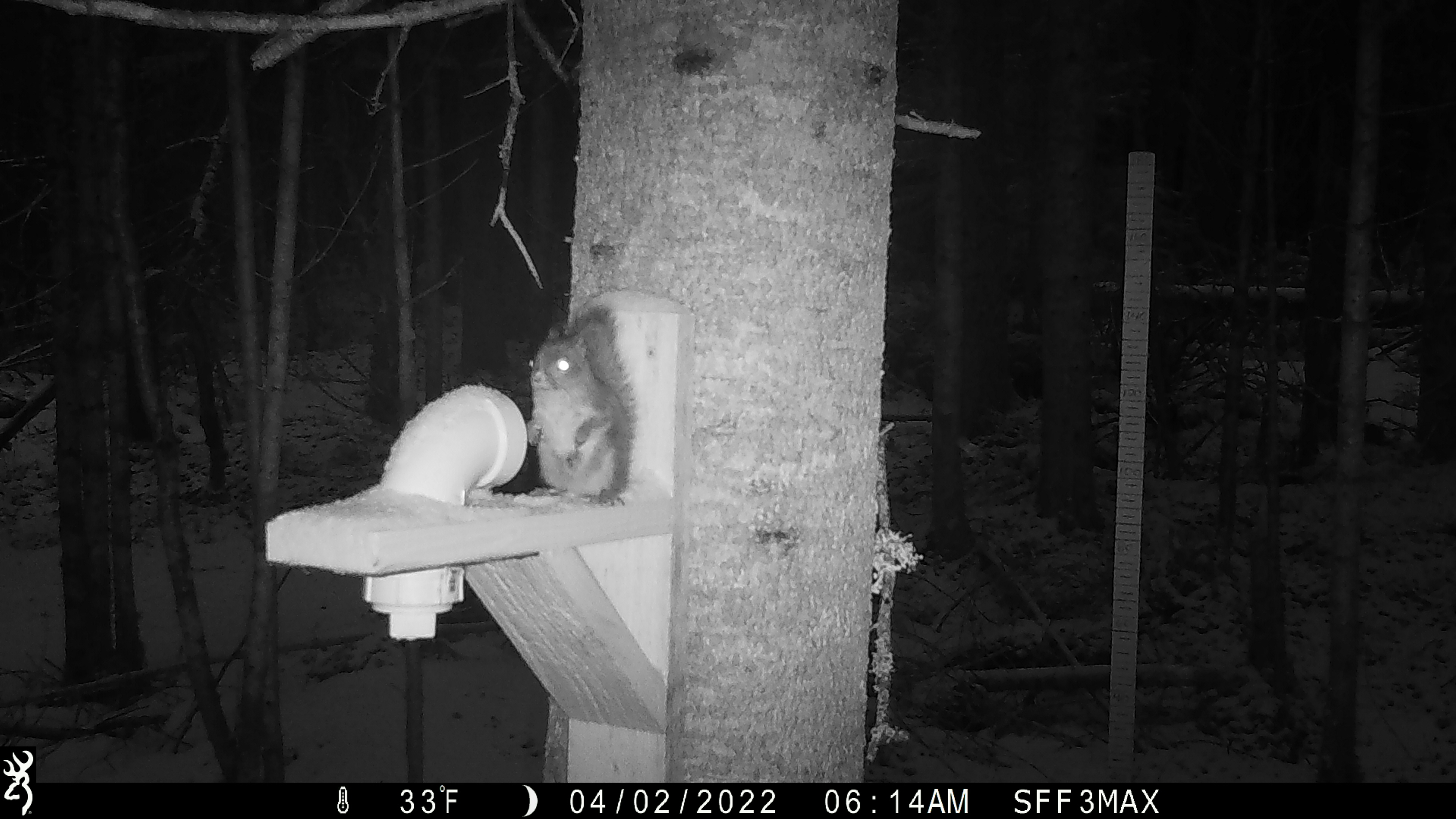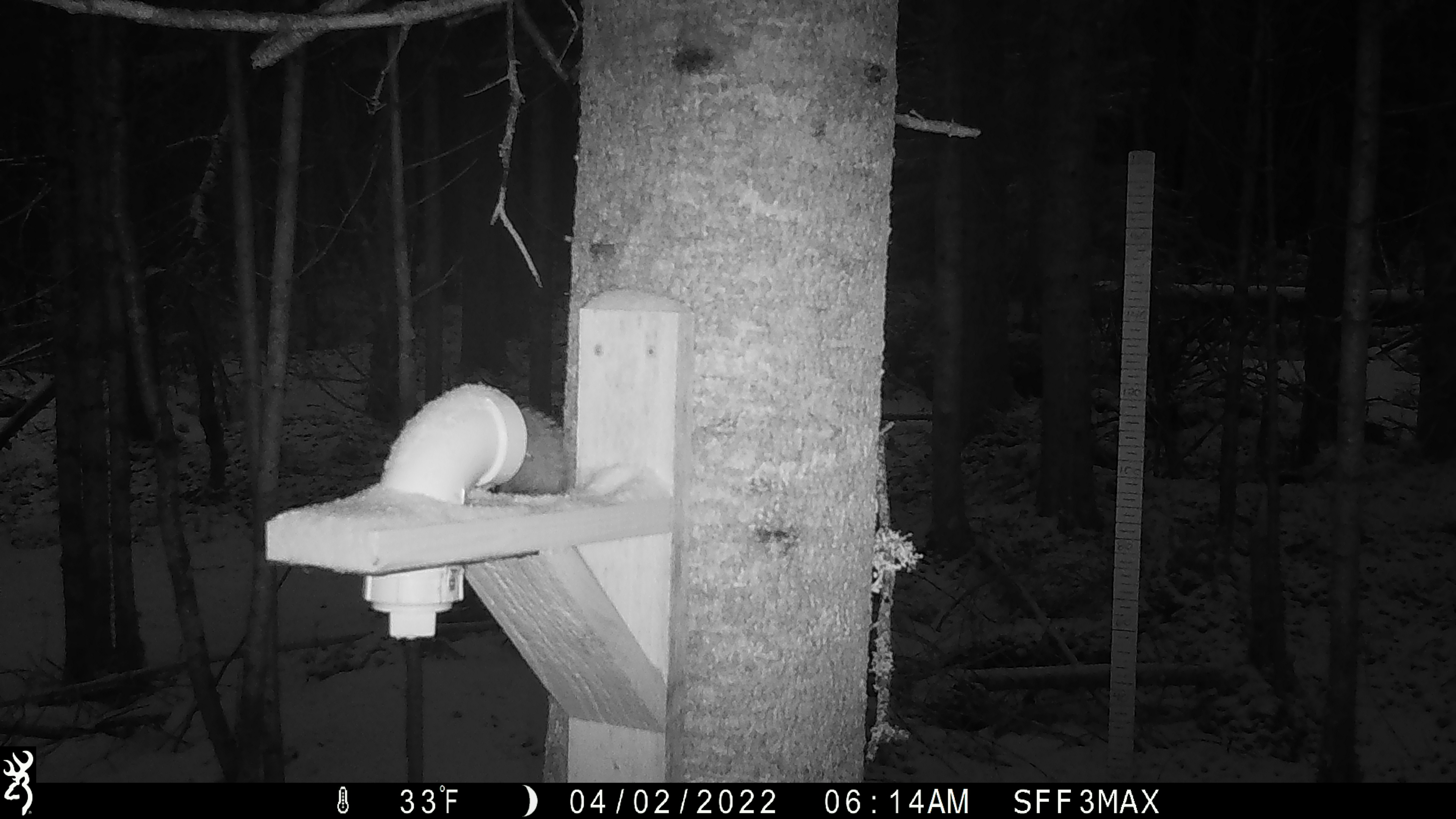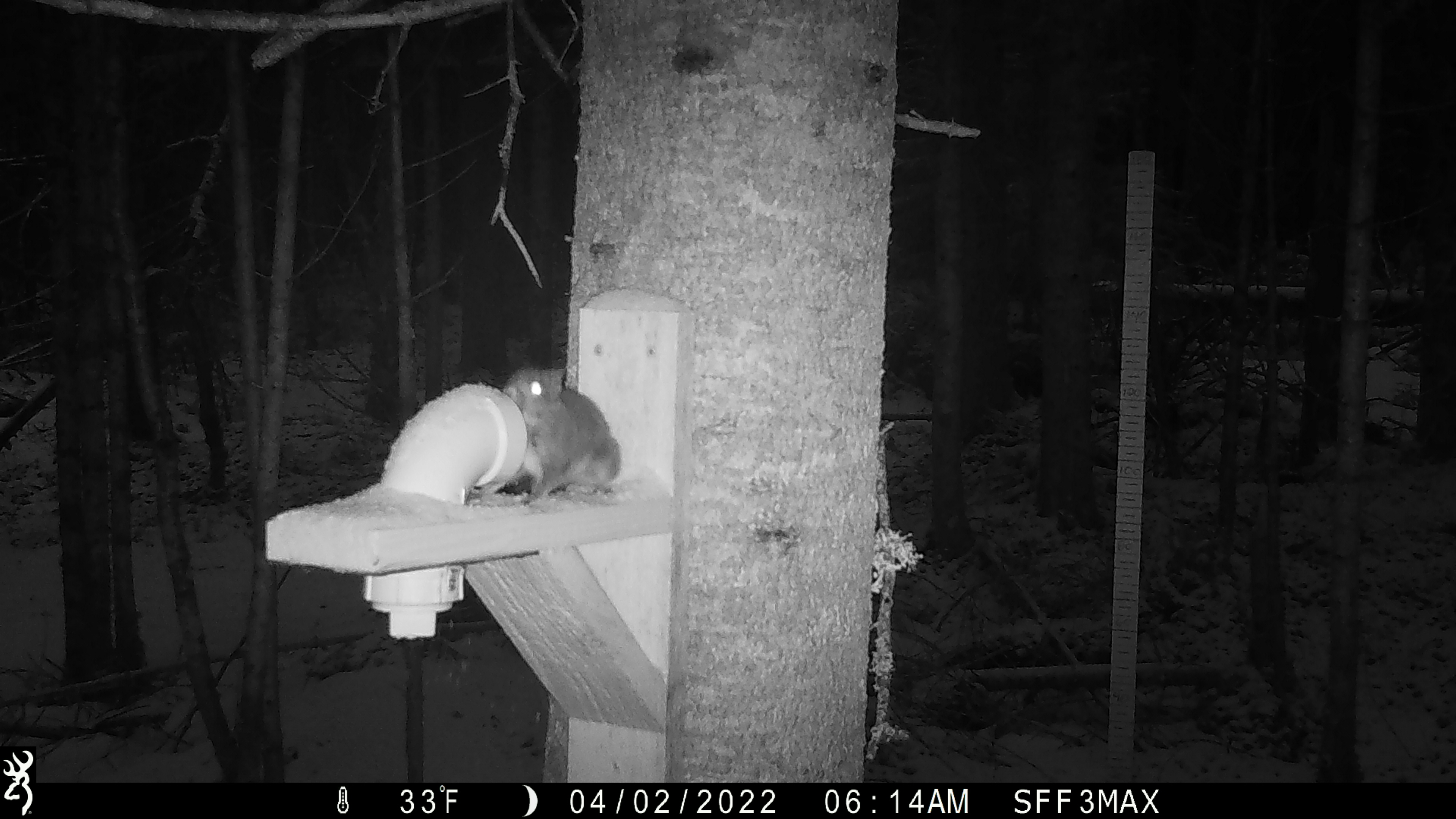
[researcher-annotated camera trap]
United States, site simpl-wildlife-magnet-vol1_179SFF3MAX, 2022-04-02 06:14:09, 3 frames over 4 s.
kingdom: Animalia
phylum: Chordata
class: Mammalia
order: Rodentia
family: Sciuridae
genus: Tamiasciurus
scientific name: Tamiasciurus hudsonicus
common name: red squirrel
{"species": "red squirrel (Tamiasciurus hudsonicus)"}